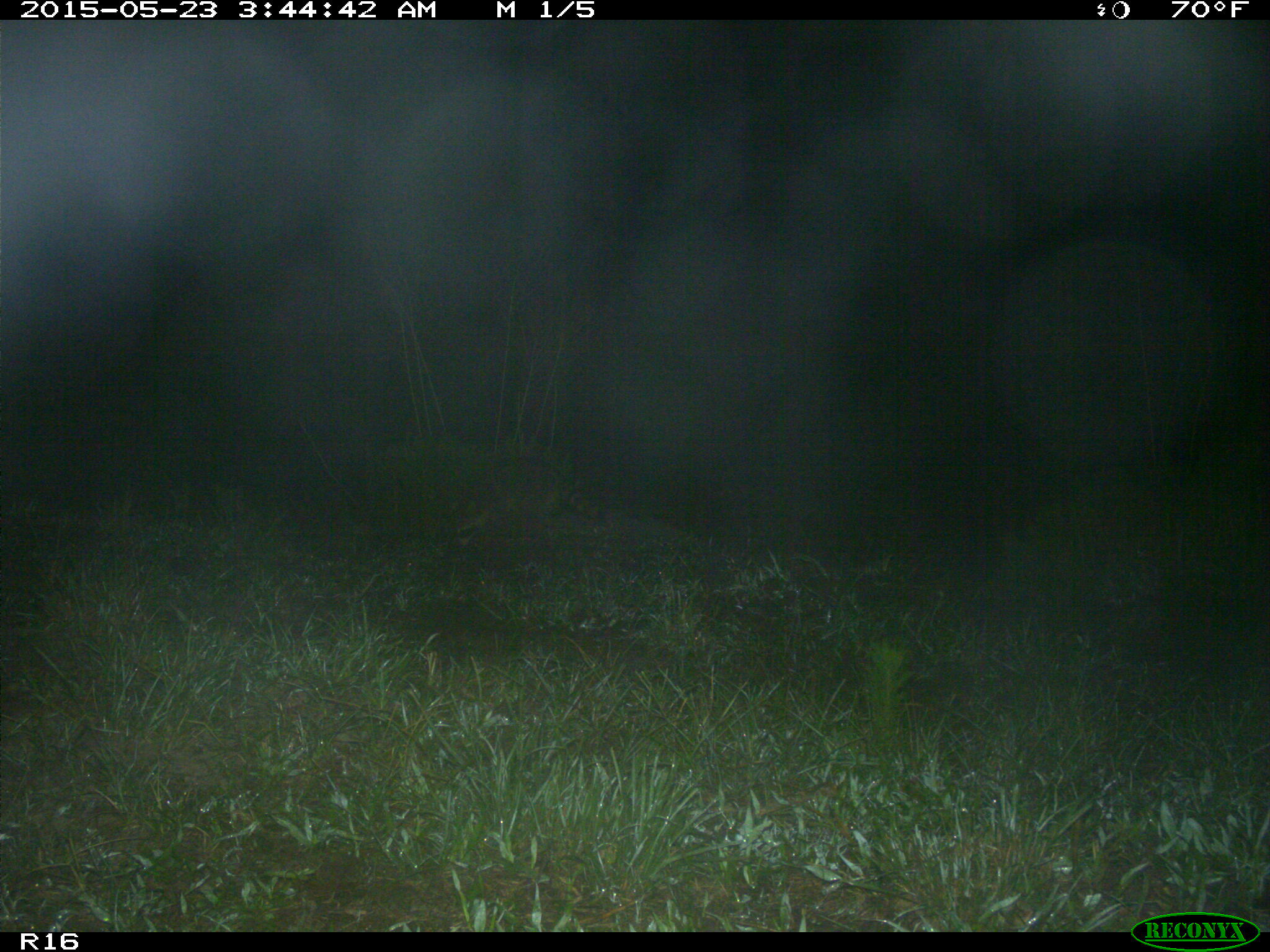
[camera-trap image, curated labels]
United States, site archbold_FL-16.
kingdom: Animalia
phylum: Chordata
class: Mammalia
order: Carnivora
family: Procyonidae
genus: Procyon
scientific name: Procyon lotor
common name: common raccoon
Procyon lotor (common raccoon).